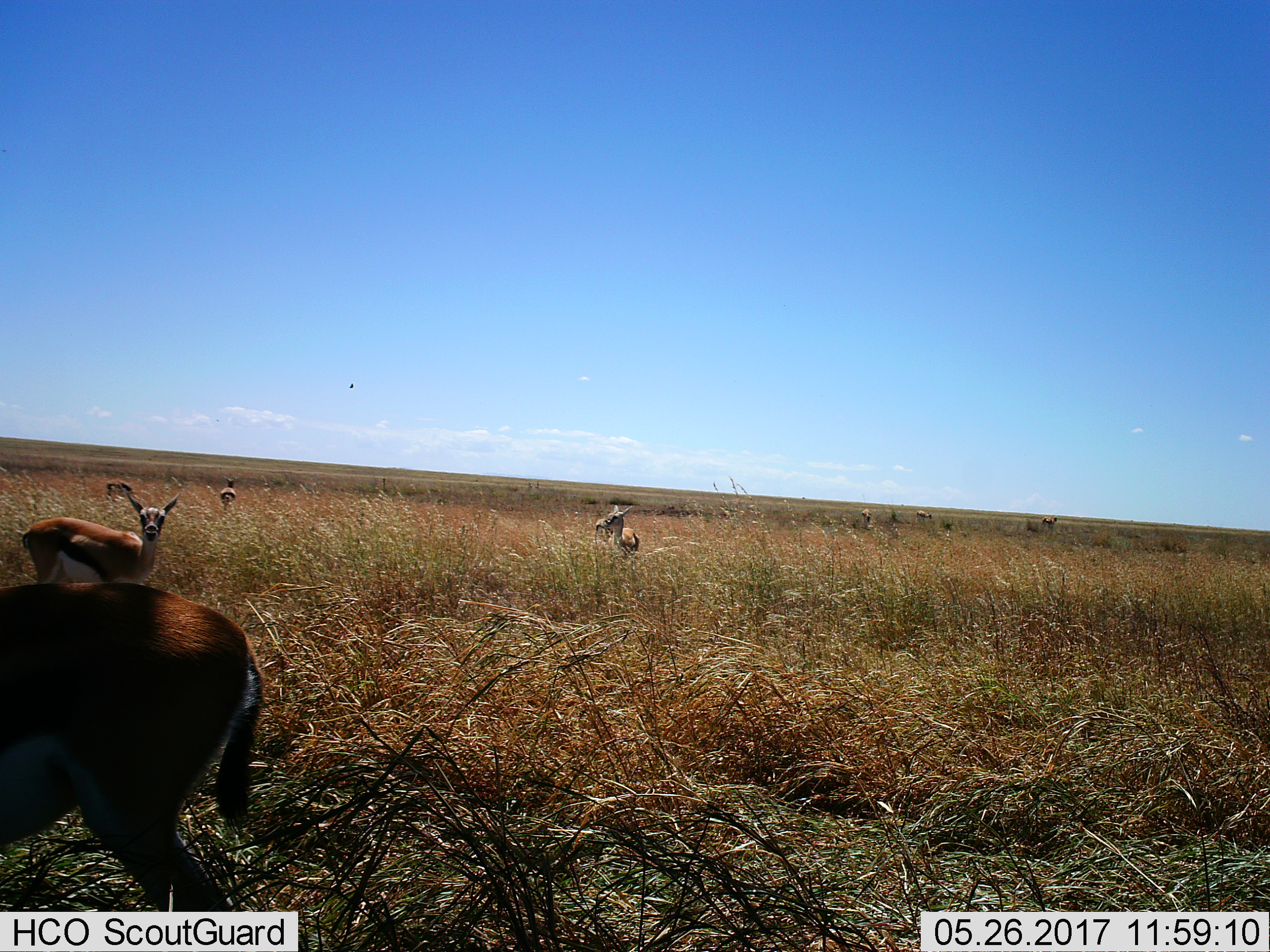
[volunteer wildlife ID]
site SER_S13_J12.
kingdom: Animalia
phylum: Chordata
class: Mammalia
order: Artiodactyla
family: Bovidae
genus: Eudorcas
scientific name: Eudorcas thomsonii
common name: thomson's gazelle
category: gazellethomsons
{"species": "gazellethomsons (thomson's gazelle) (Eudorcas thomsonii)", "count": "8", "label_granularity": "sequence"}